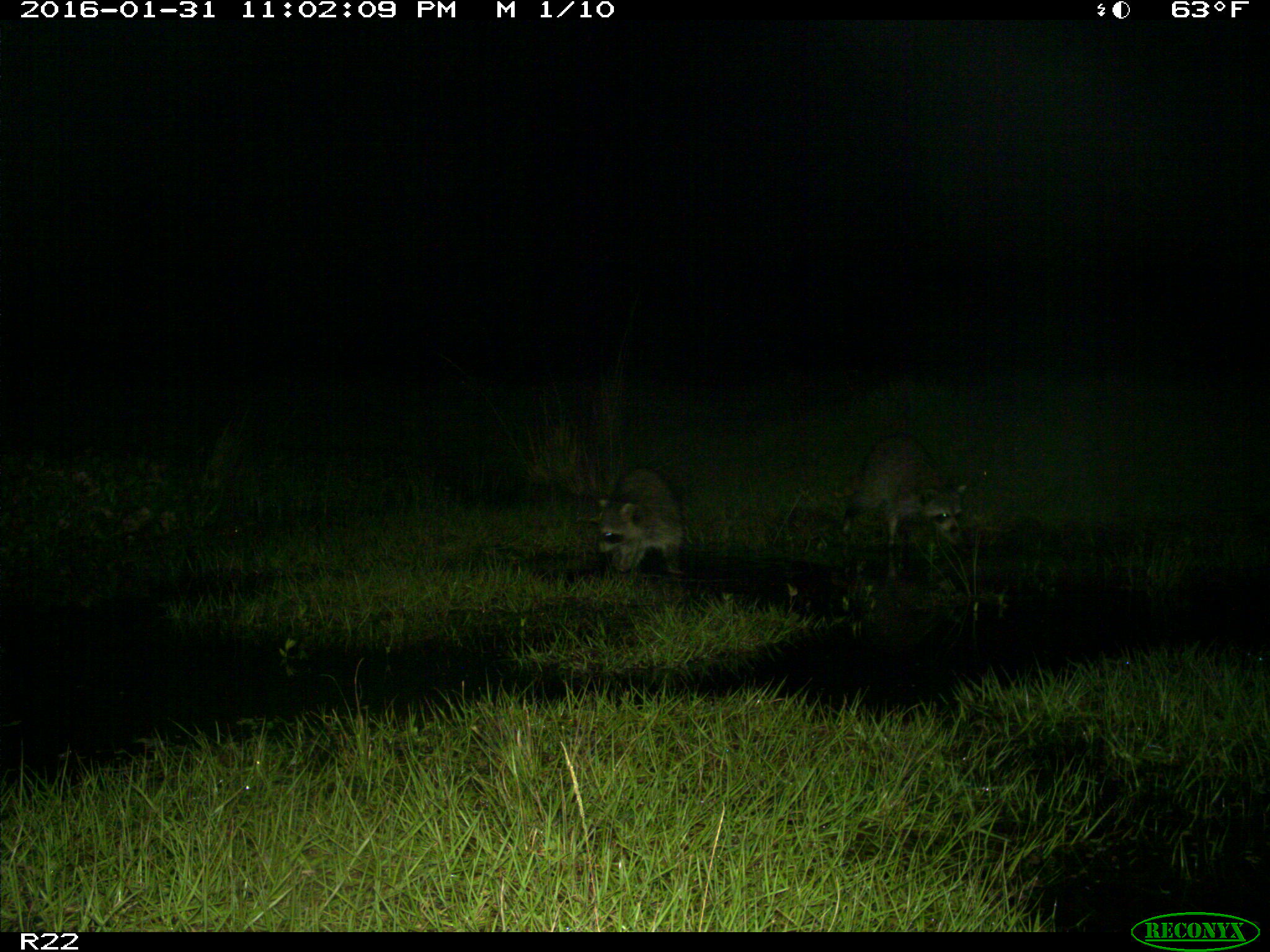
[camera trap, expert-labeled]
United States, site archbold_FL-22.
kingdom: Animalia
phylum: Chordata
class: Mammalia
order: Carnivora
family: Procyonidae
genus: Procyon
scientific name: Procyon lotor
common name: common raccoon